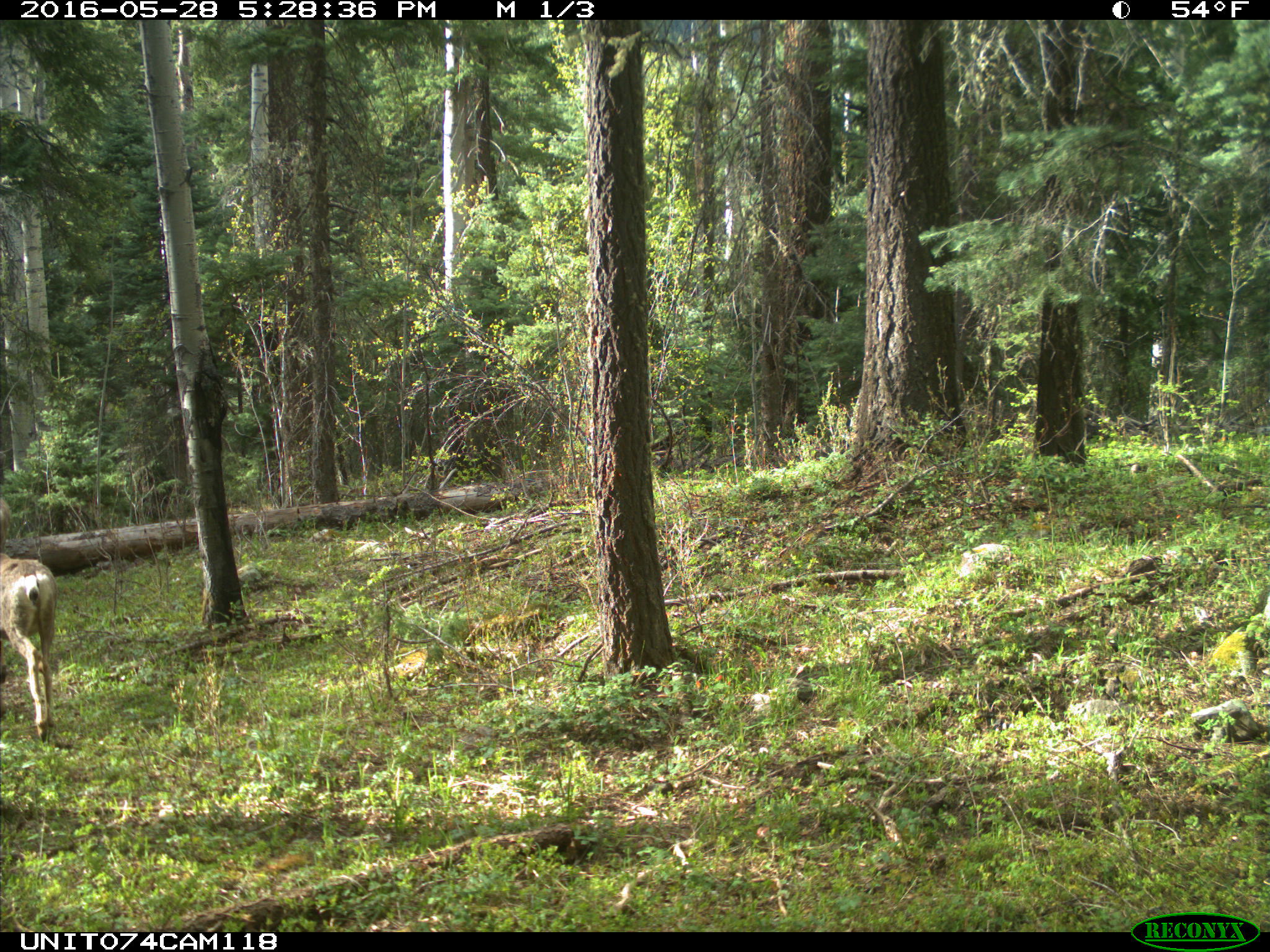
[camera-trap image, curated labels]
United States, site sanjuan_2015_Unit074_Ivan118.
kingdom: Animalia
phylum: Chordata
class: Mammalia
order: Artiodactyla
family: Cervidae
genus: Odocoileus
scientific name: Odocoileus hemionus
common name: mule deer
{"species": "Odocoileus hemionus (mule deer)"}